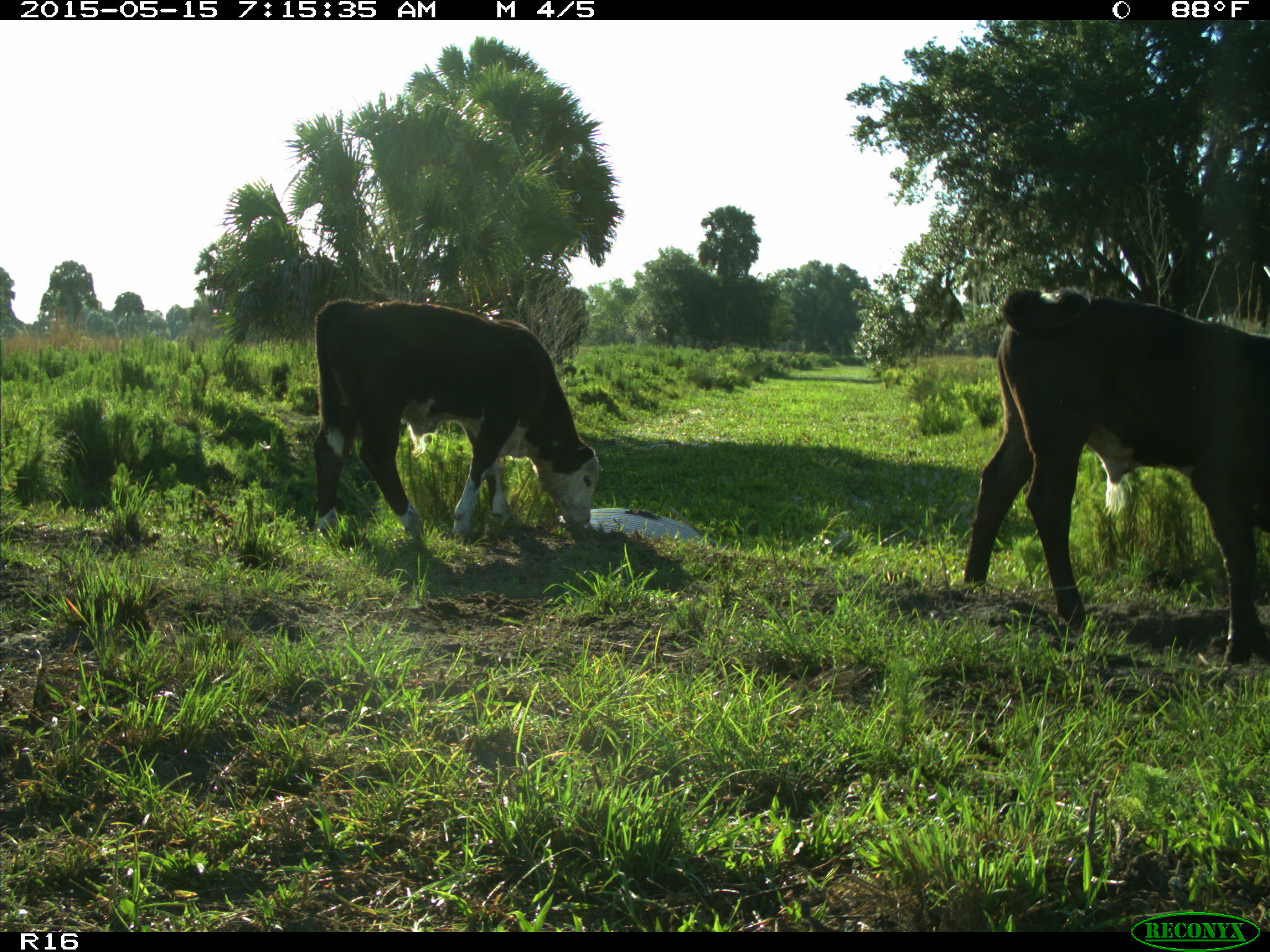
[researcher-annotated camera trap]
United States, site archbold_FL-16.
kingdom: Animalia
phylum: Chordata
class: Mammalia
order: Artiodactyla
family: Bovidae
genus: Bos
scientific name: Bos taurus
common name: domestic cow